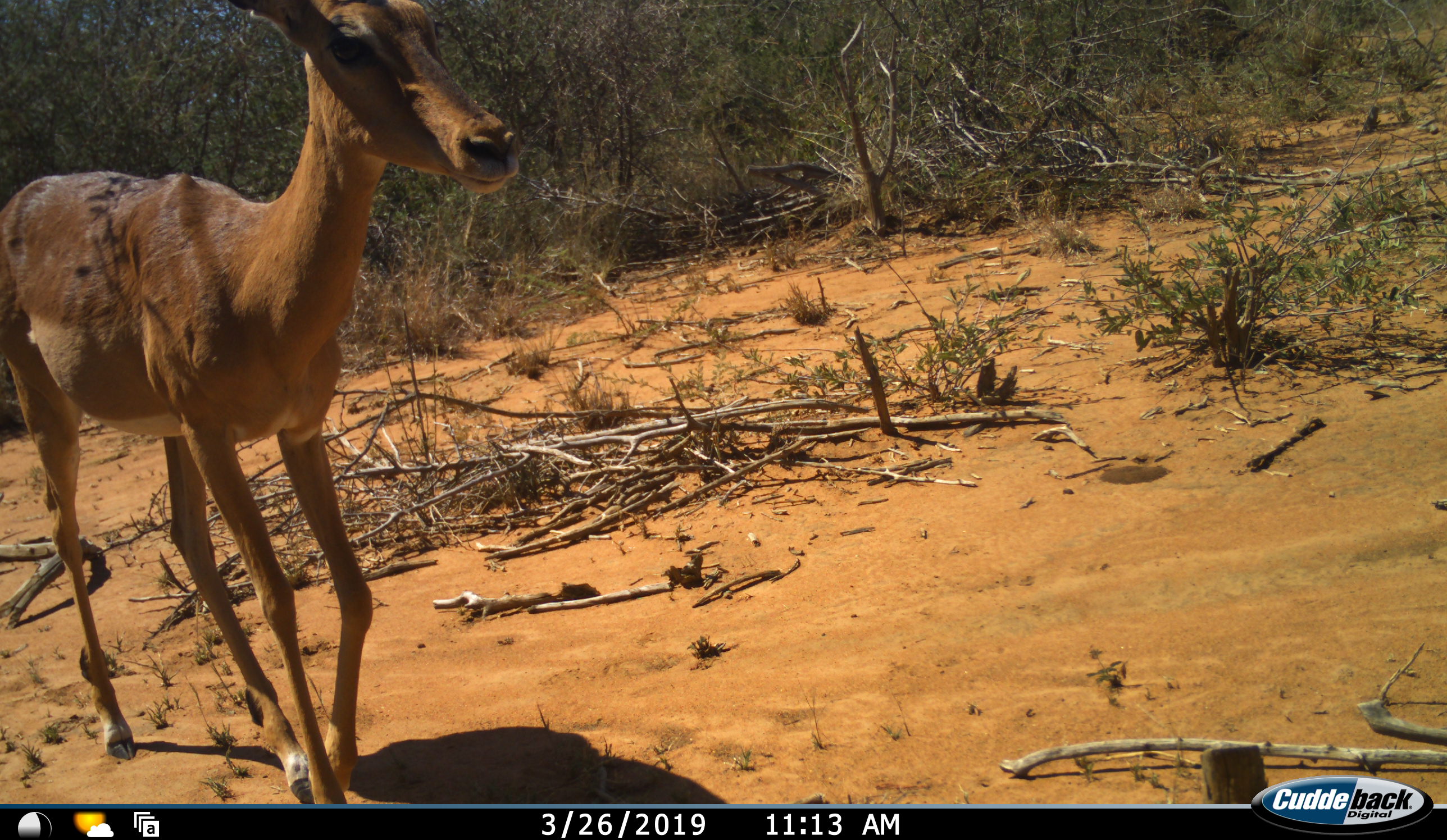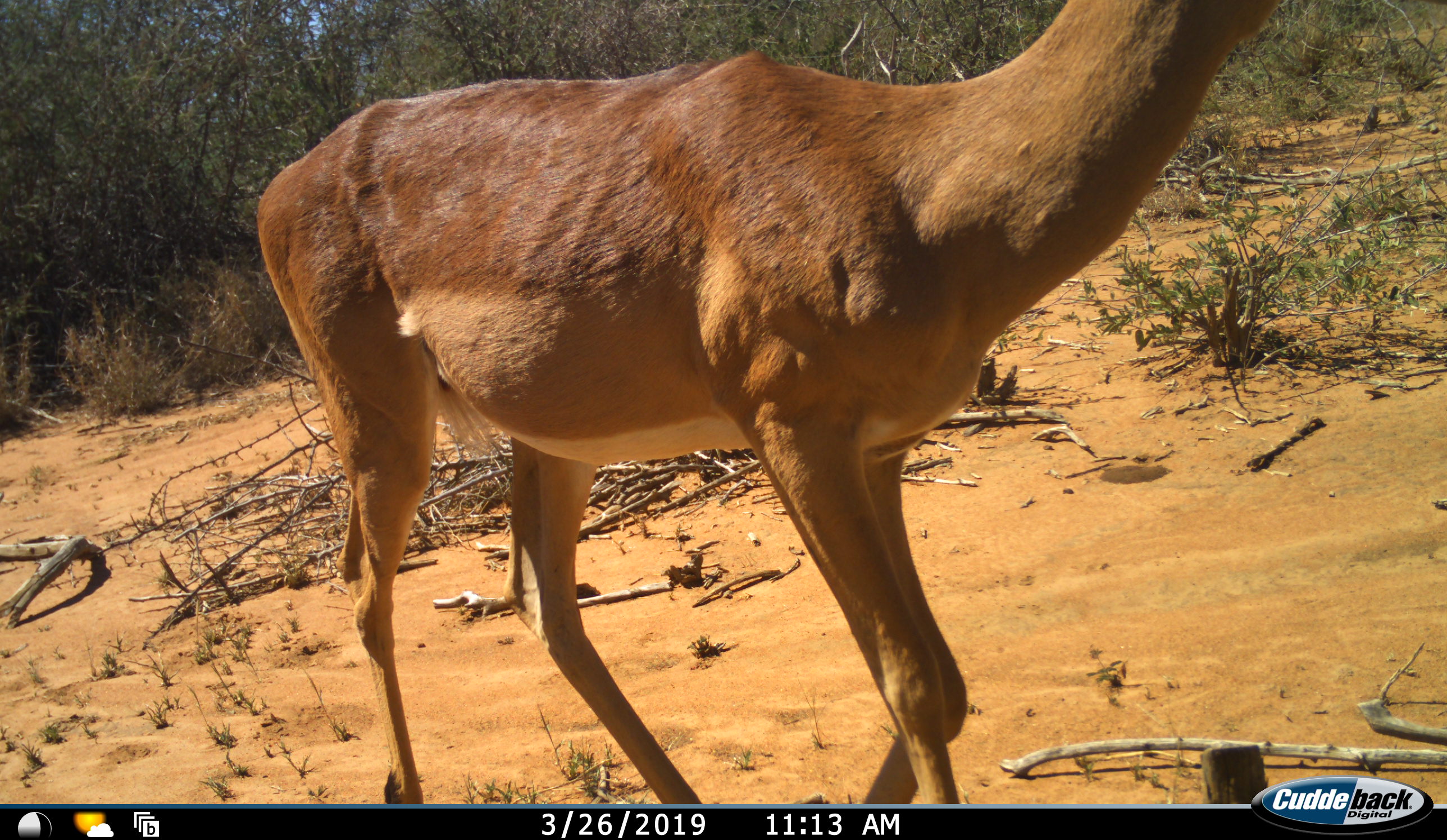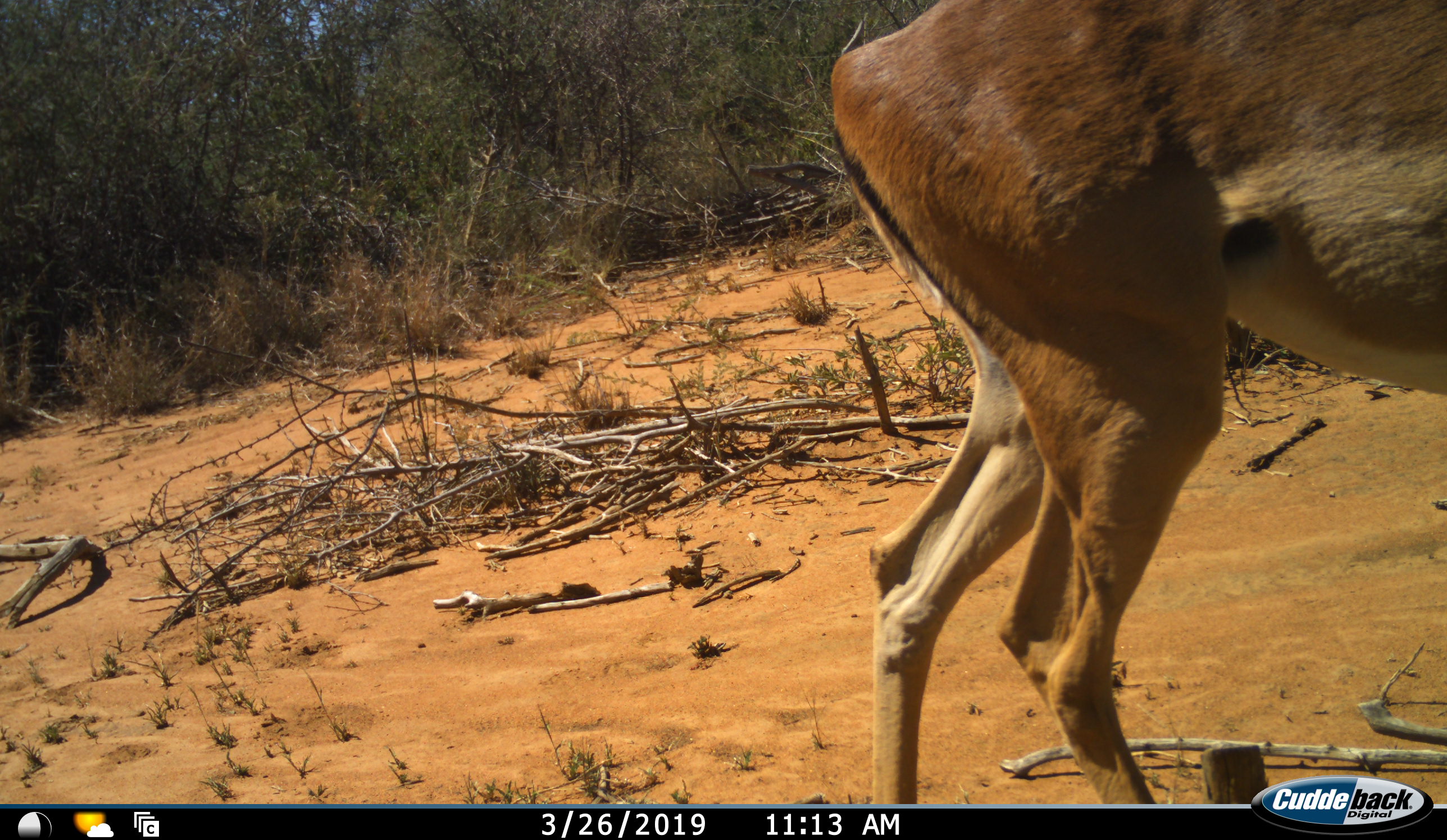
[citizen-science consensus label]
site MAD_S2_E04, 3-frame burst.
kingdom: Animalia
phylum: Chordata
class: Mammalia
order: Artiodactyla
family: Bovidae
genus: Aepyceros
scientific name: Aepyceros melampus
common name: impala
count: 1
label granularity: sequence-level